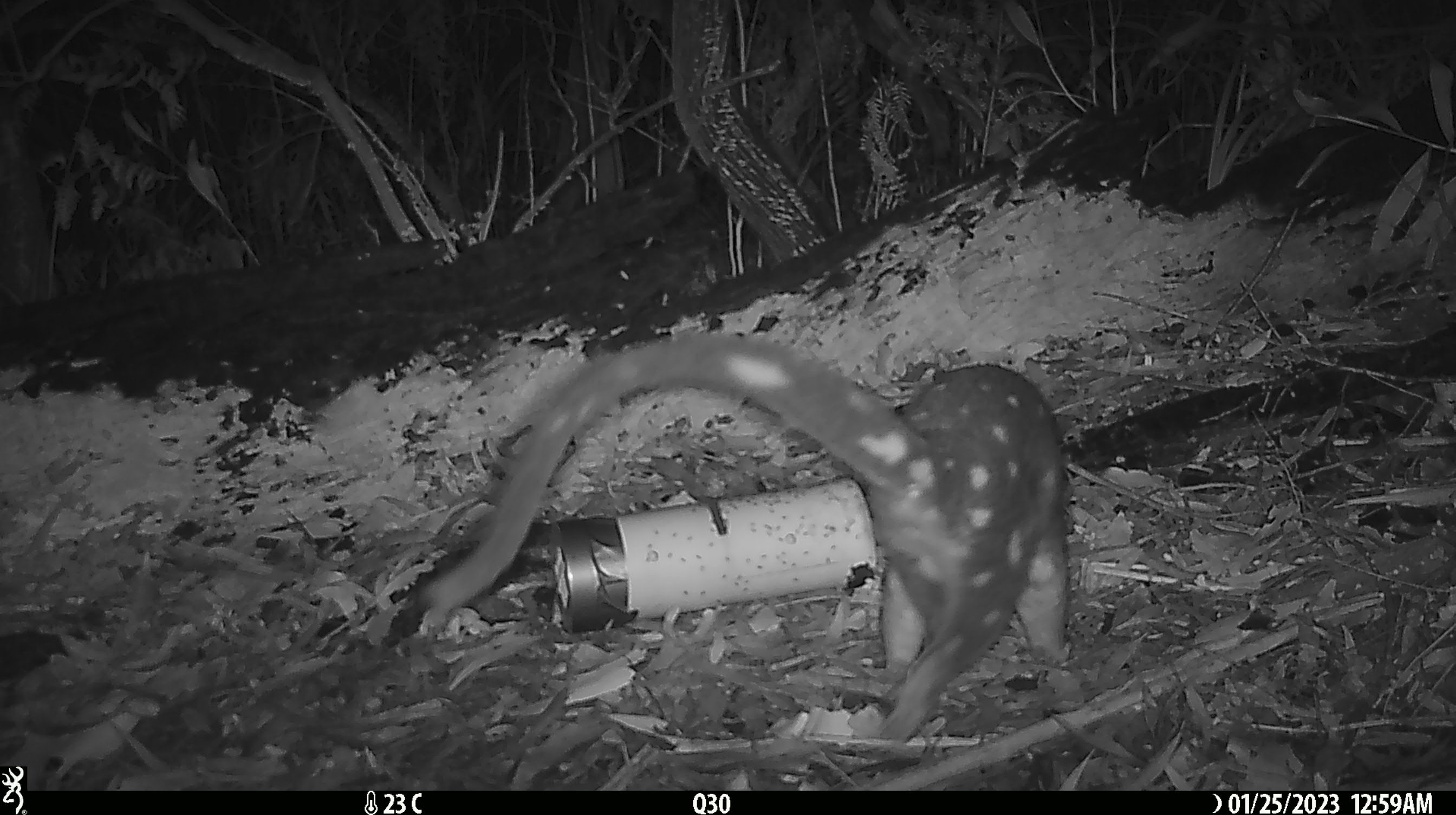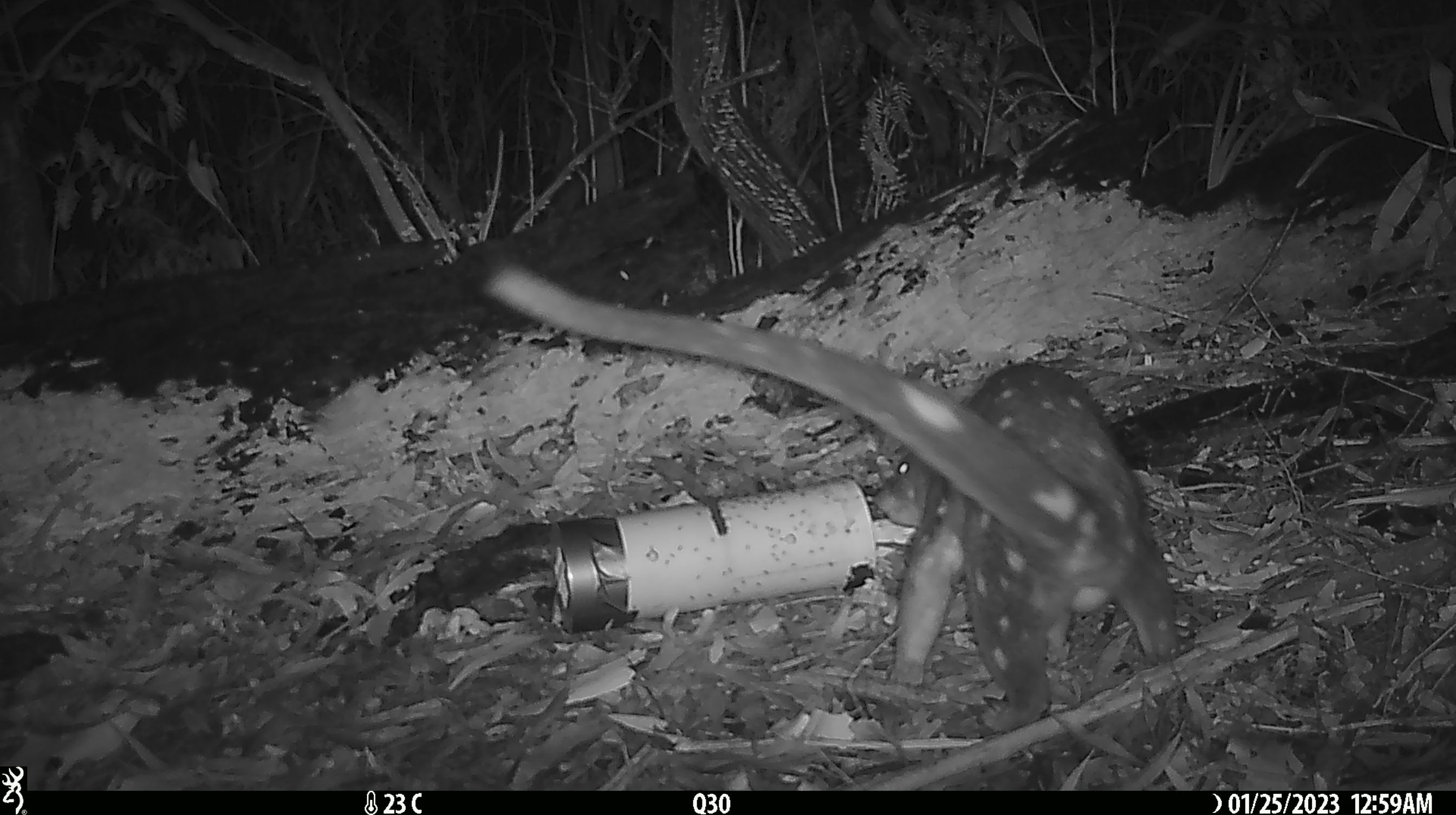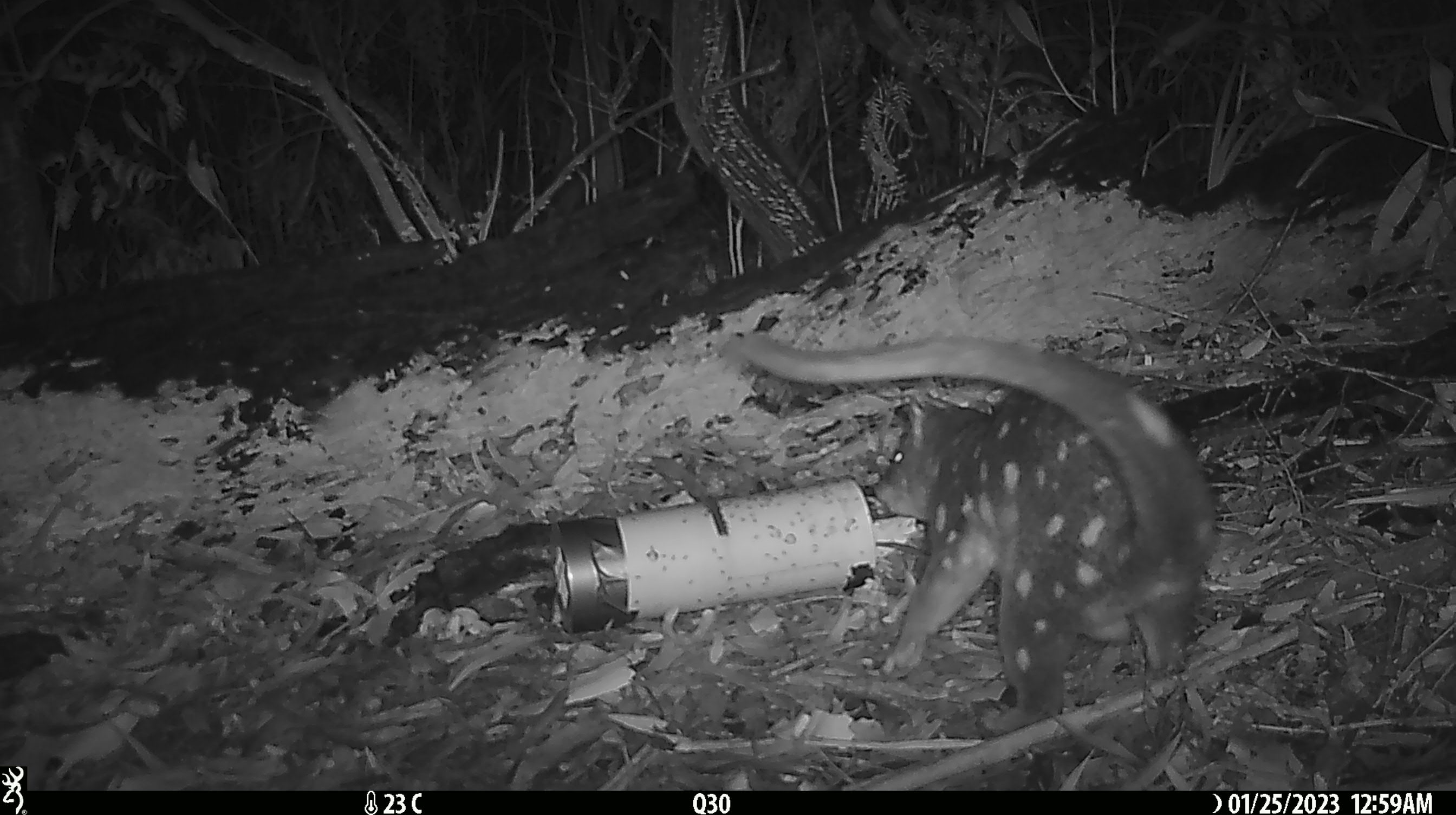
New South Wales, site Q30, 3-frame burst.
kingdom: Animalia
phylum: Chordata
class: Mammalia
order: Dasyuromorphia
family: Dasyuridae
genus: Dasyurus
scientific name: Dasyurus maculatus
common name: spotted-tailed quoll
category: quoll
Quoll (spotted-tailed quoll) (Dasyurus maculatus).